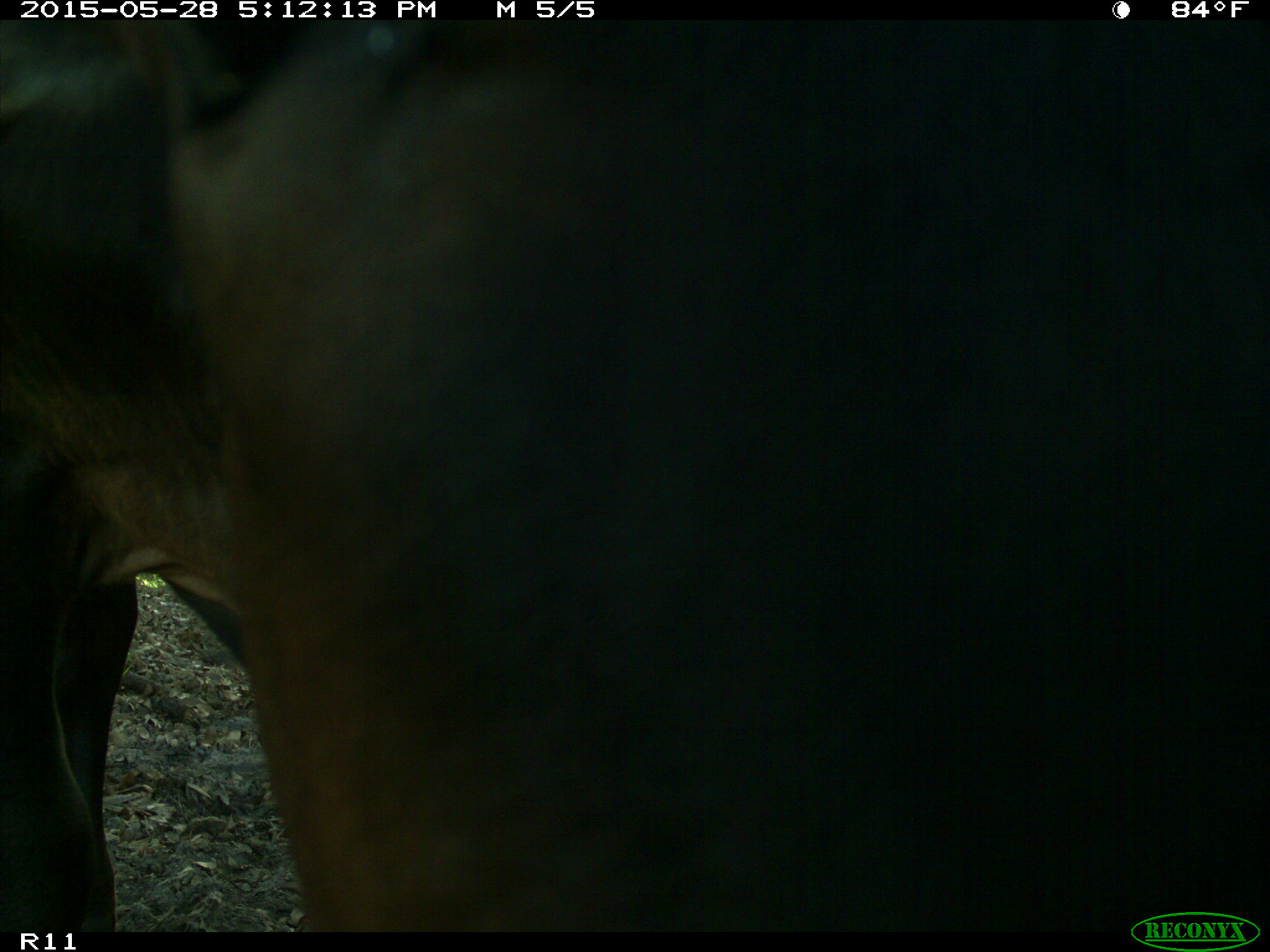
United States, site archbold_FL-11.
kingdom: Animalia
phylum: Chordata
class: Mammalia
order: Artiodactyla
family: Bovidae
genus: Bos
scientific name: Bos taurus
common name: domestic cow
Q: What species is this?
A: Bos taurus (domestic cow).